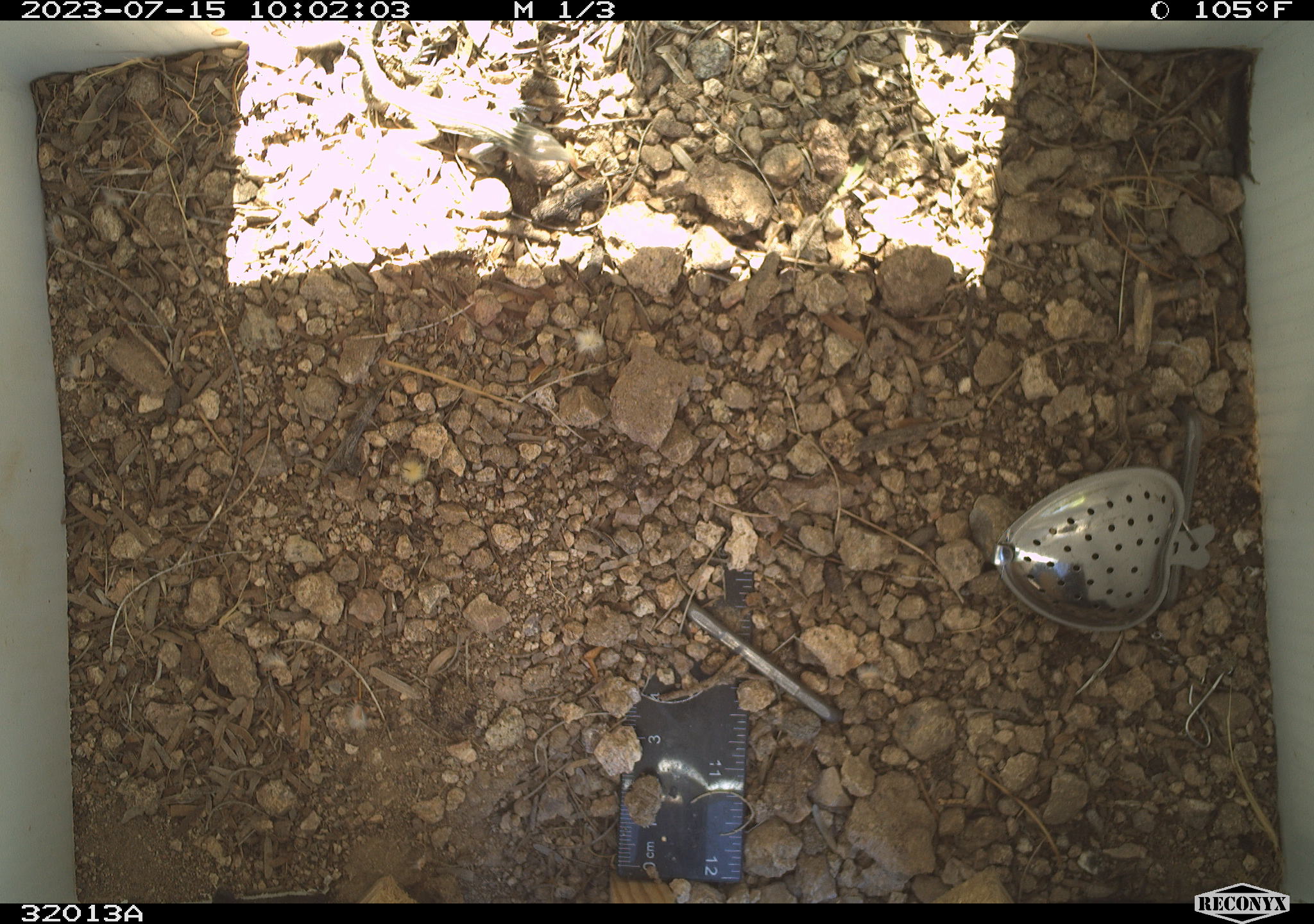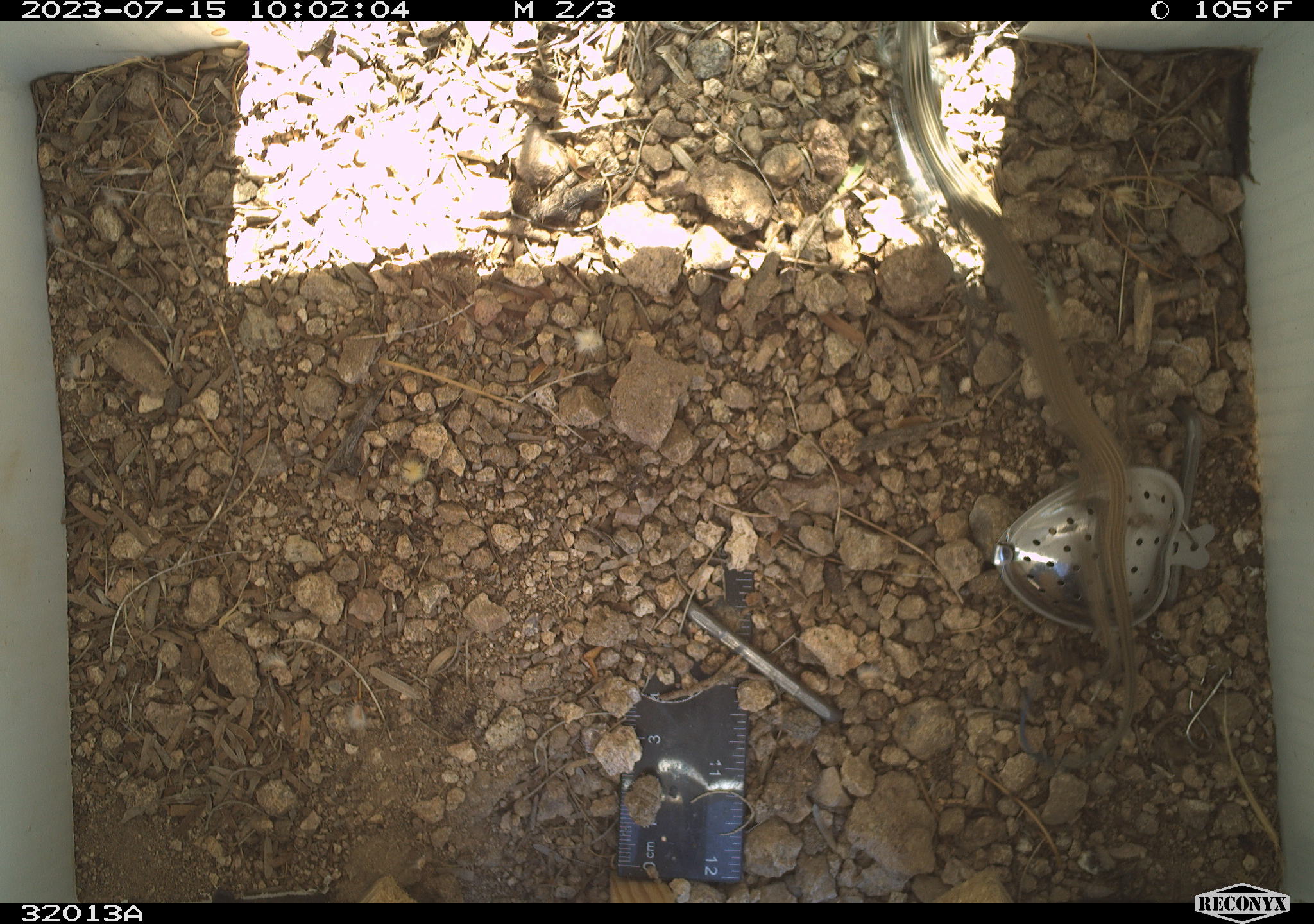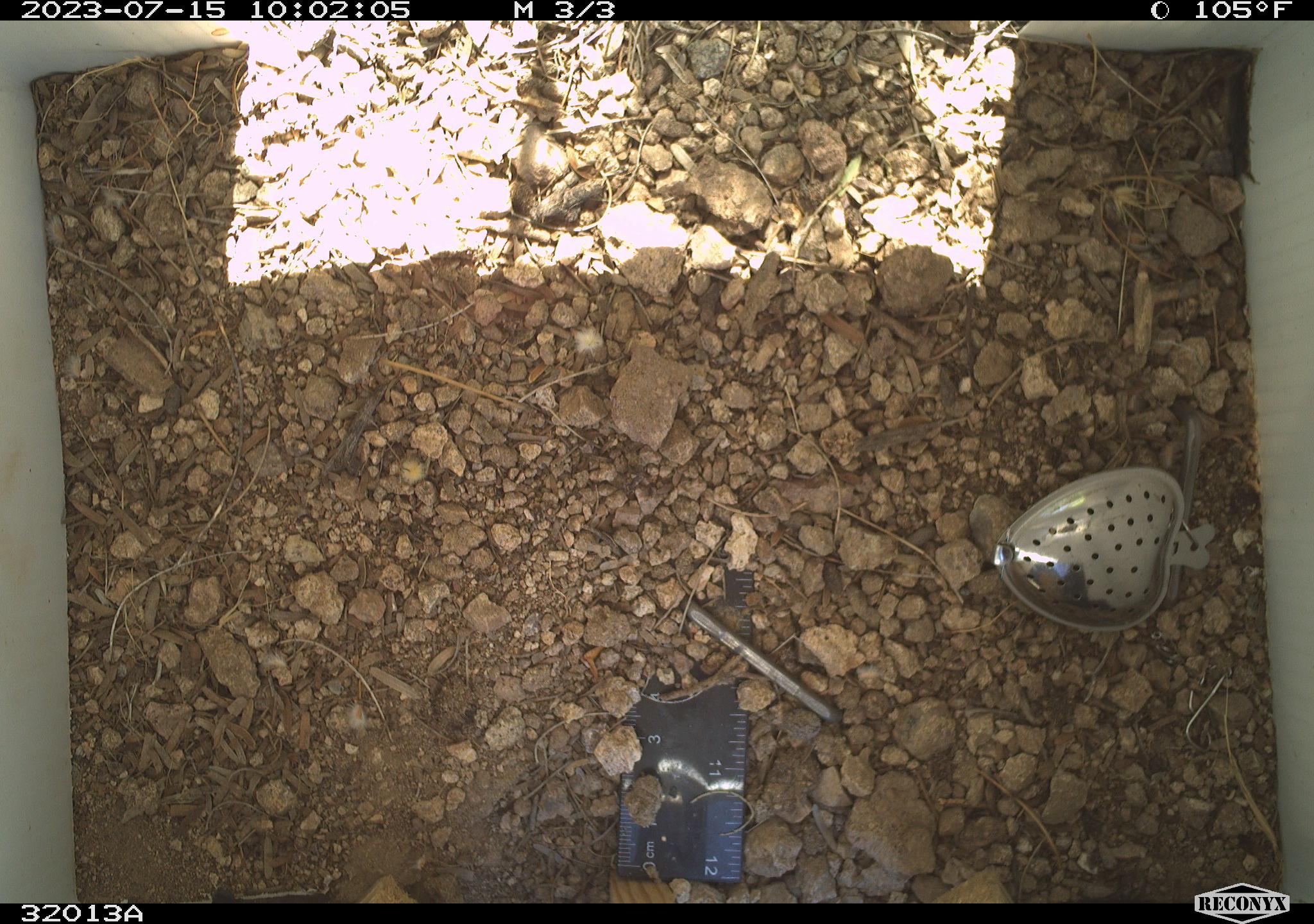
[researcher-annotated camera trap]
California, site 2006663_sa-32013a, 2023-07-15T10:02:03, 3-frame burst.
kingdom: Animalia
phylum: Chordata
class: Reptilia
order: Squamata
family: Teiidae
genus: Aspidoscelis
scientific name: Aspidoscelis tigris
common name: western whiptail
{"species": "western whiptail (Aspidoscelis tigris)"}